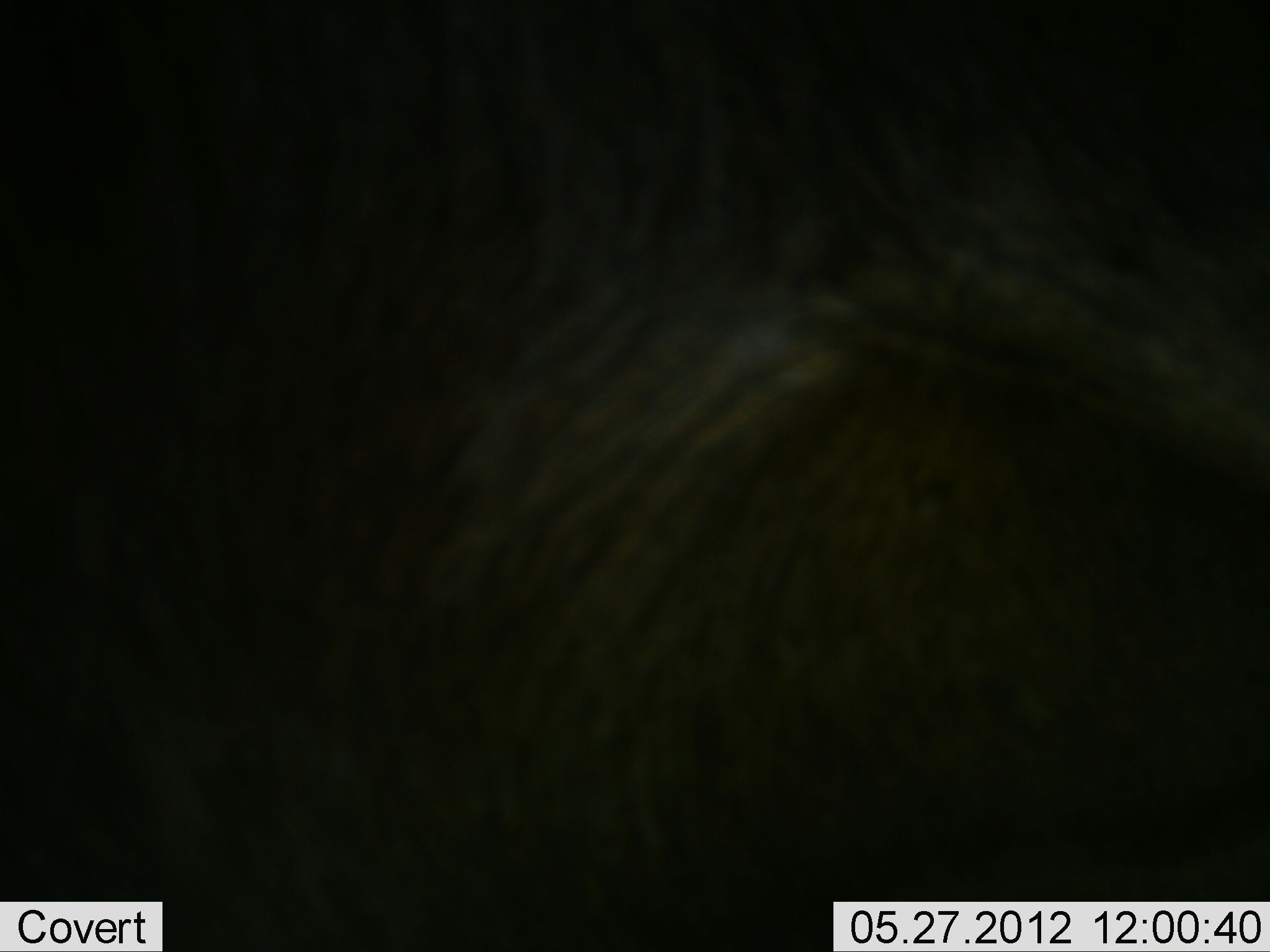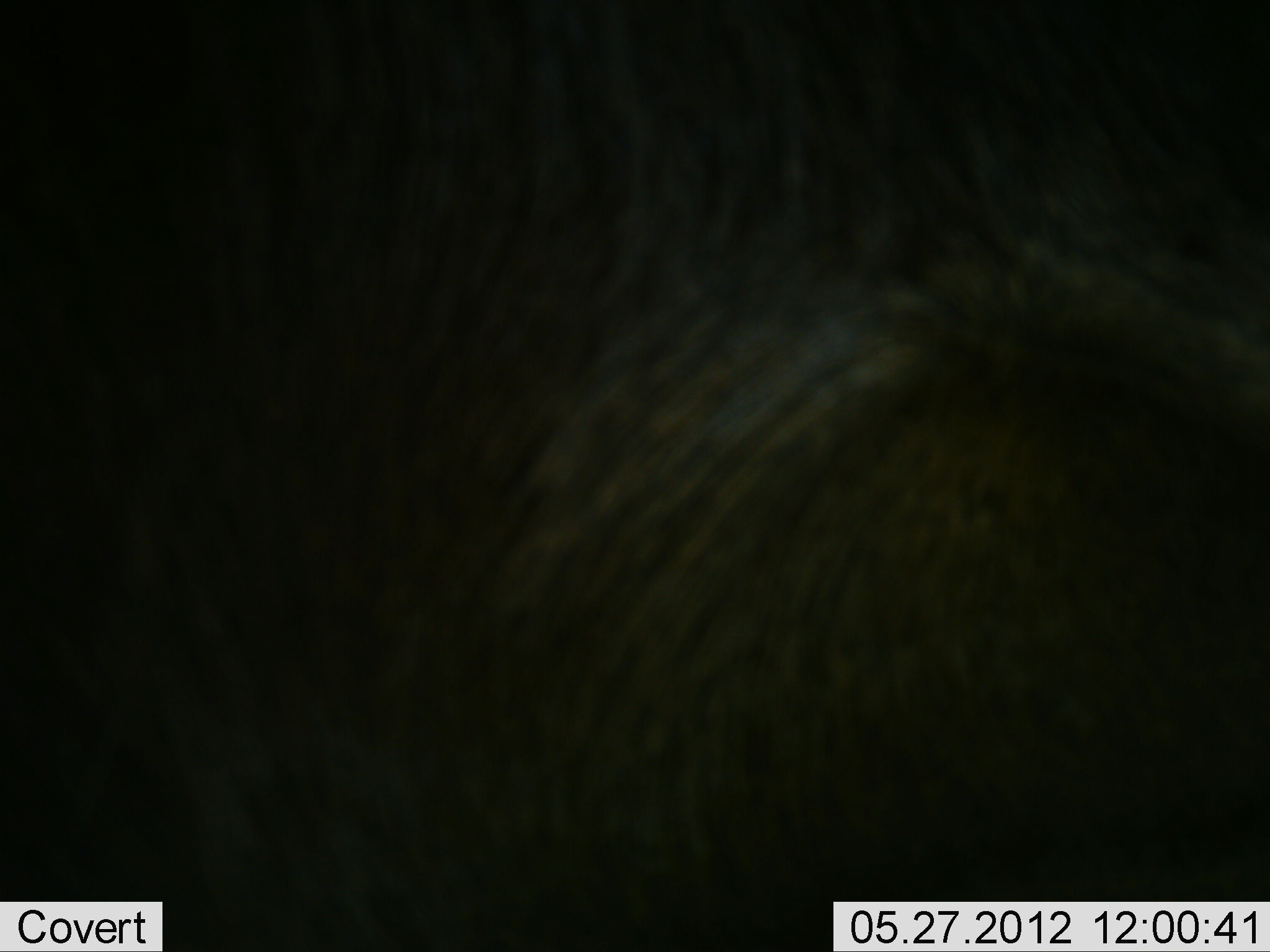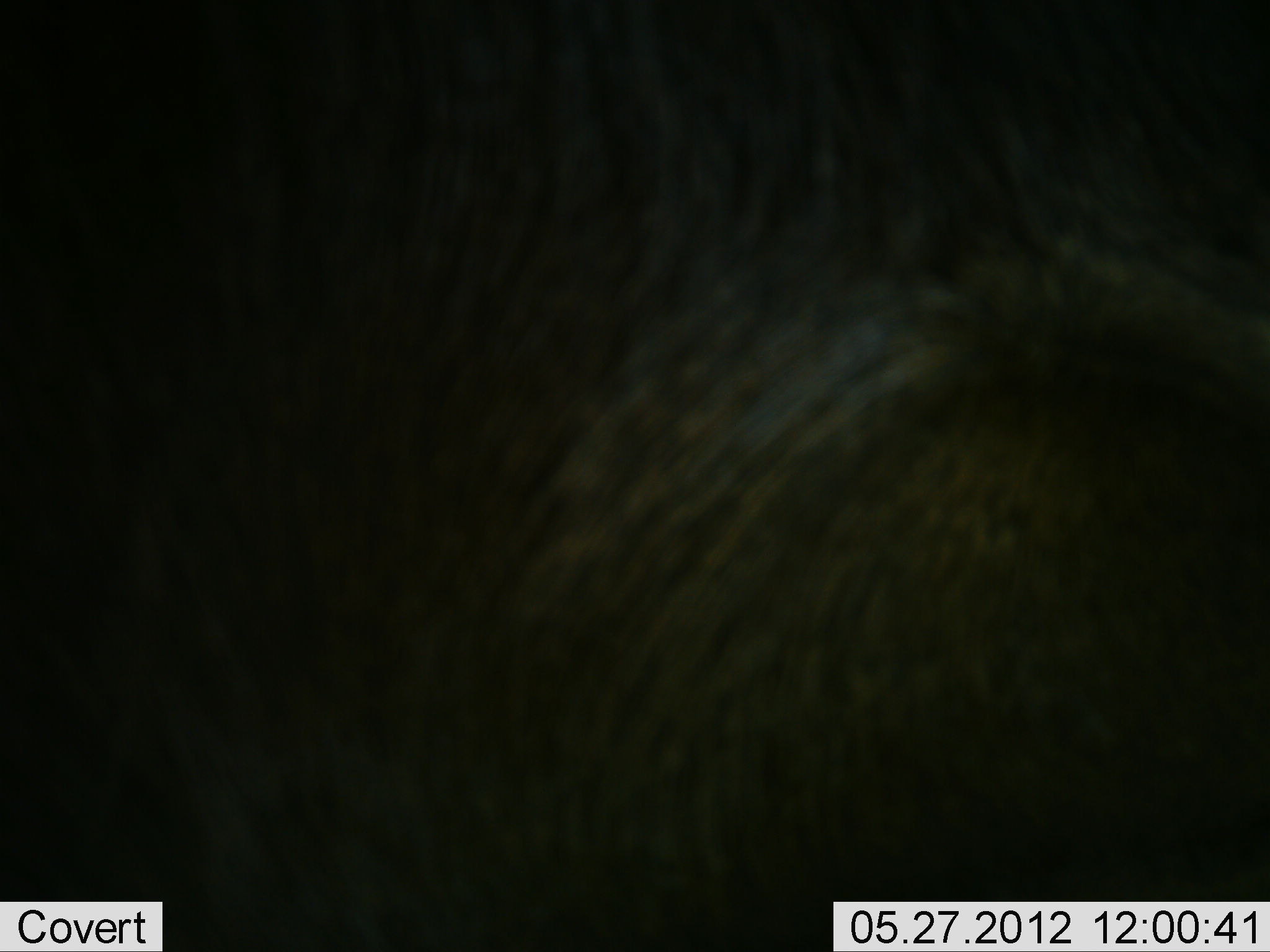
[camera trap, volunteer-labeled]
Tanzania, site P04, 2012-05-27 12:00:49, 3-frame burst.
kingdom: Animalia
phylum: Chordata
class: Mammalia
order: Artiodactyla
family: Bovidae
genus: Connochaetes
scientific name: Connochaetes taurinus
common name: blue wildebeest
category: wildebeest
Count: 1.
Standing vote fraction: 62%.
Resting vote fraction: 0%.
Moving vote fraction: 25%.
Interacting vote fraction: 12%.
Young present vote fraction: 0%.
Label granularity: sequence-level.